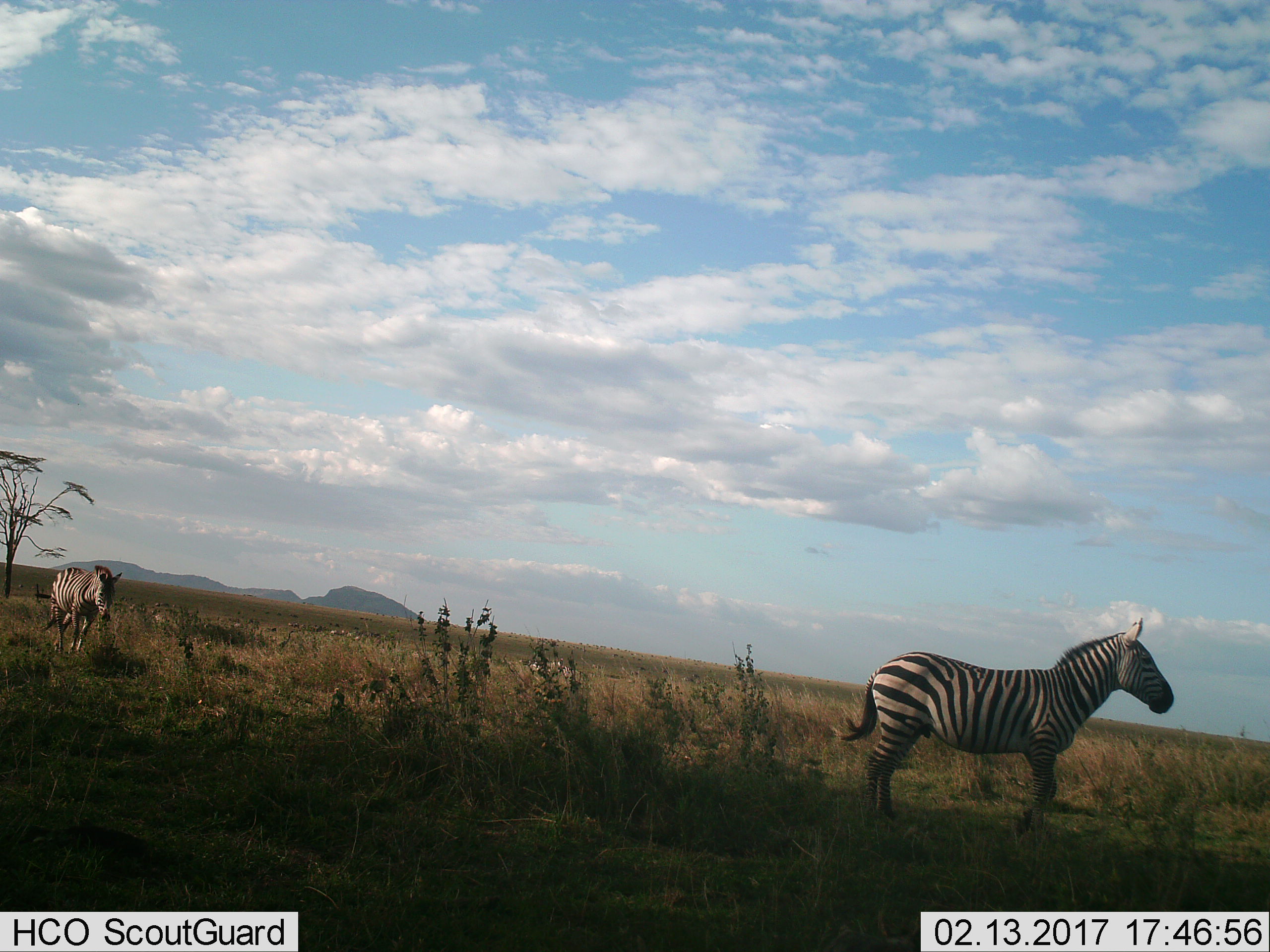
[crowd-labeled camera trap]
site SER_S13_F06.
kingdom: Animalia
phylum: Chordata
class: Mammalia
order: Perissodactyla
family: Equidae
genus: Equus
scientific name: Equus quagga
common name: plains zebra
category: zebraplains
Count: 2.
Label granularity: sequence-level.